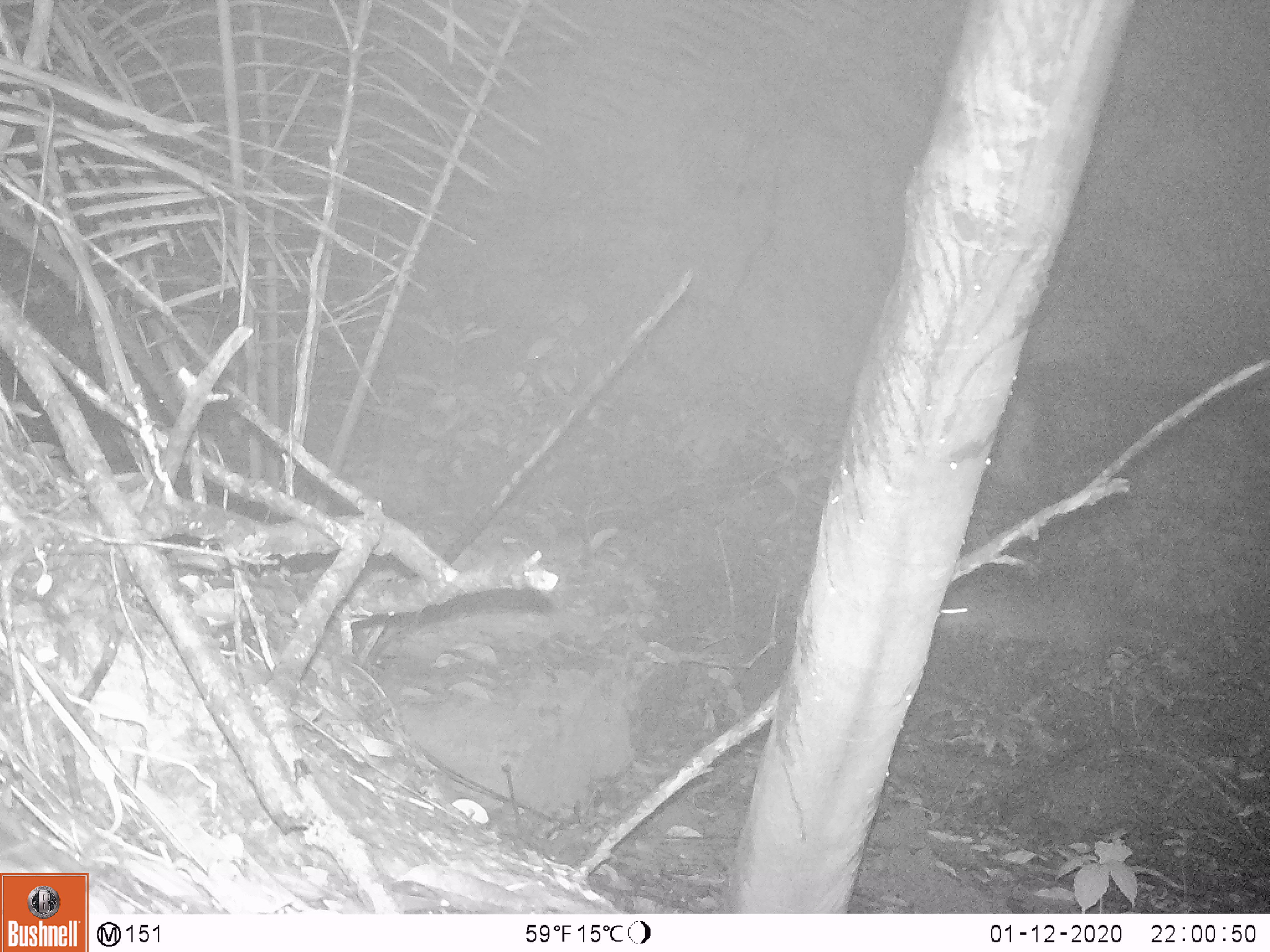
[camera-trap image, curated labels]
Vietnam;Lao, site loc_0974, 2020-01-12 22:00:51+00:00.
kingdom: Animalia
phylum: Chordata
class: Mammalia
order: Rodentia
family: Hystricidae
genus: Atherurus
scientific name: Atherurus macrourus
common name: asiatic brush-tailed porcupine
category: asiatic brush tailed porcupine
Asiatic brush tailed porcupine (asiatic brush-tailed porcupine) (Atherurus macrourus). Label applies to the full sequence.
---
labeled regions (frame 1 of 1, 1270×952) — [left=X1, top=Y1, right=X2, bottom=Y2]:
asiatic brush tailed porcupine: [left=936, top=585, right=1189, bottom=674]